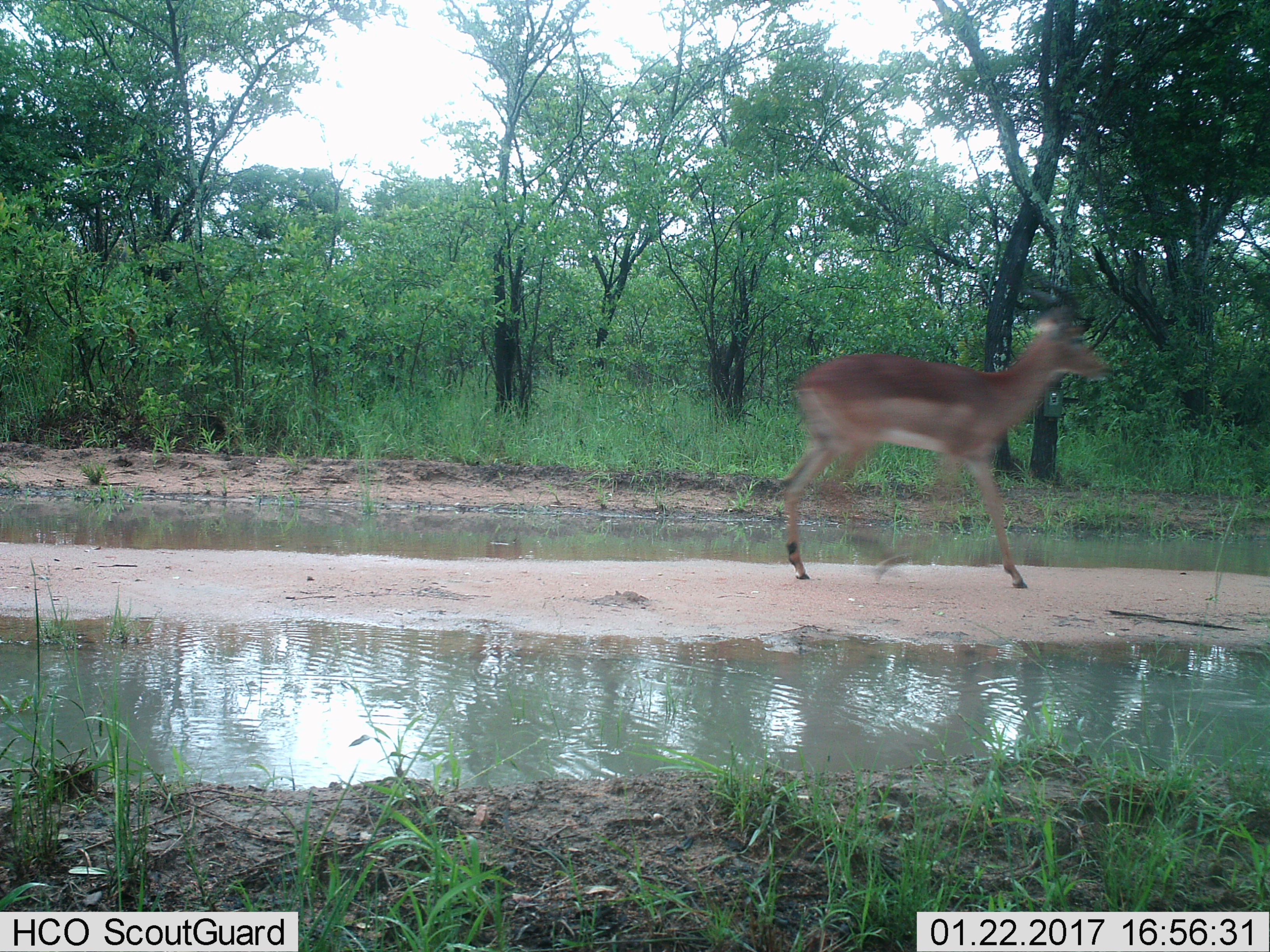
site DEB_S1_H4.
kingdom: Animalia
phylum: Chordata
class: Mammalia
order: Artiodactyla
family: Bovidae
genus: Aepyceros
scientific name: Aepyceros melampus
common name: impala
Impala (Aepyceros melampus), count 1. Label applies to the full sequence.